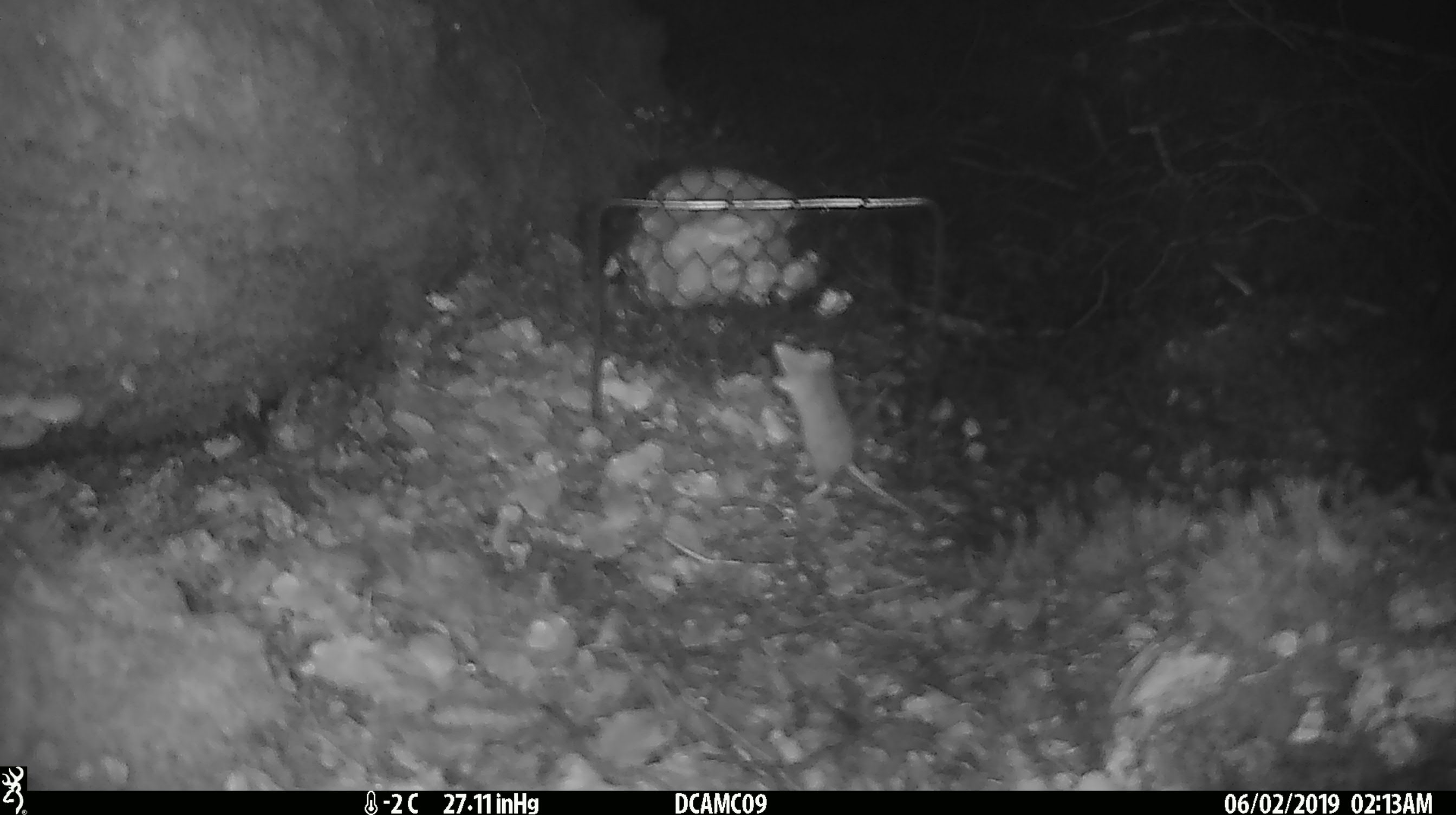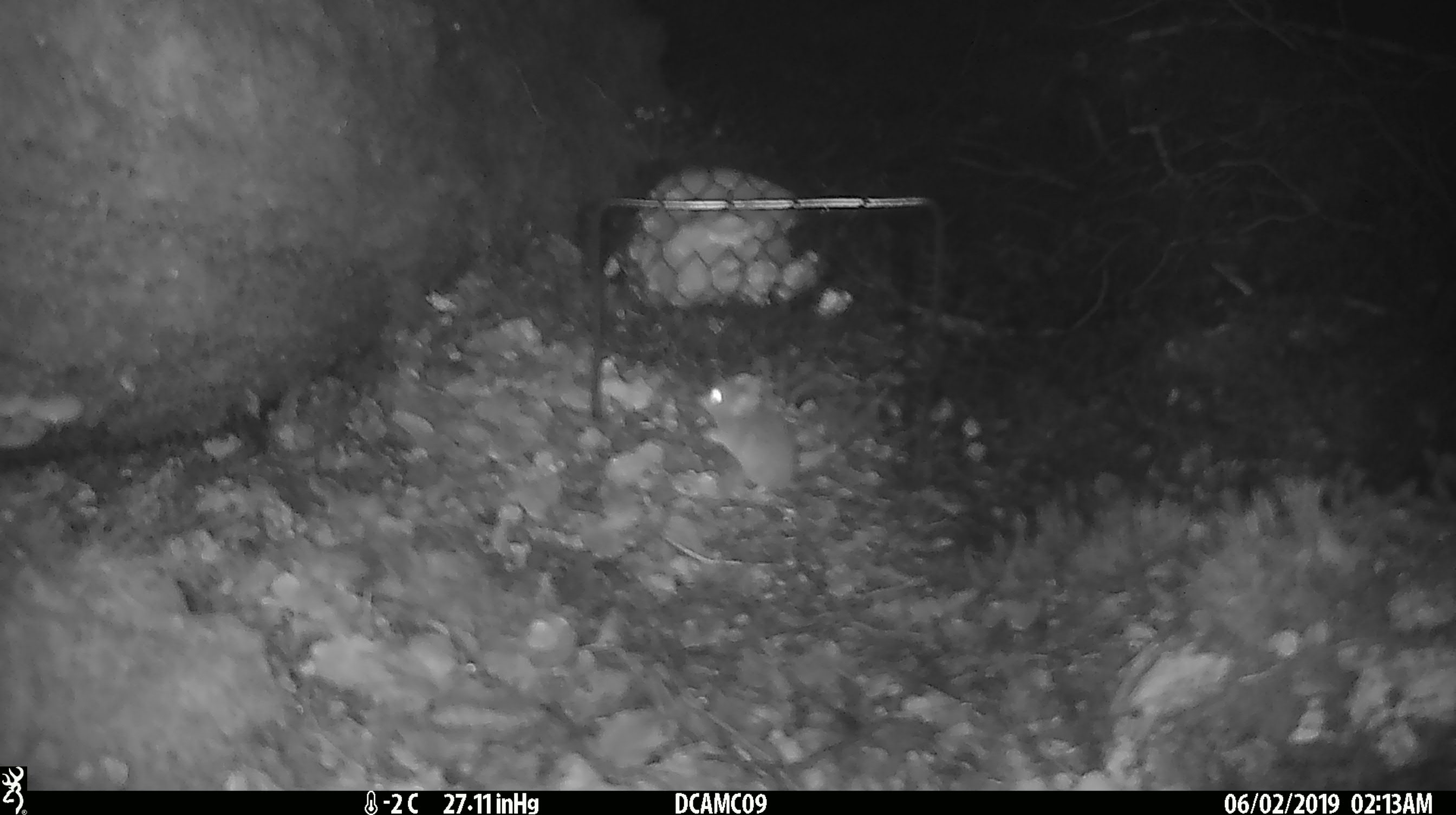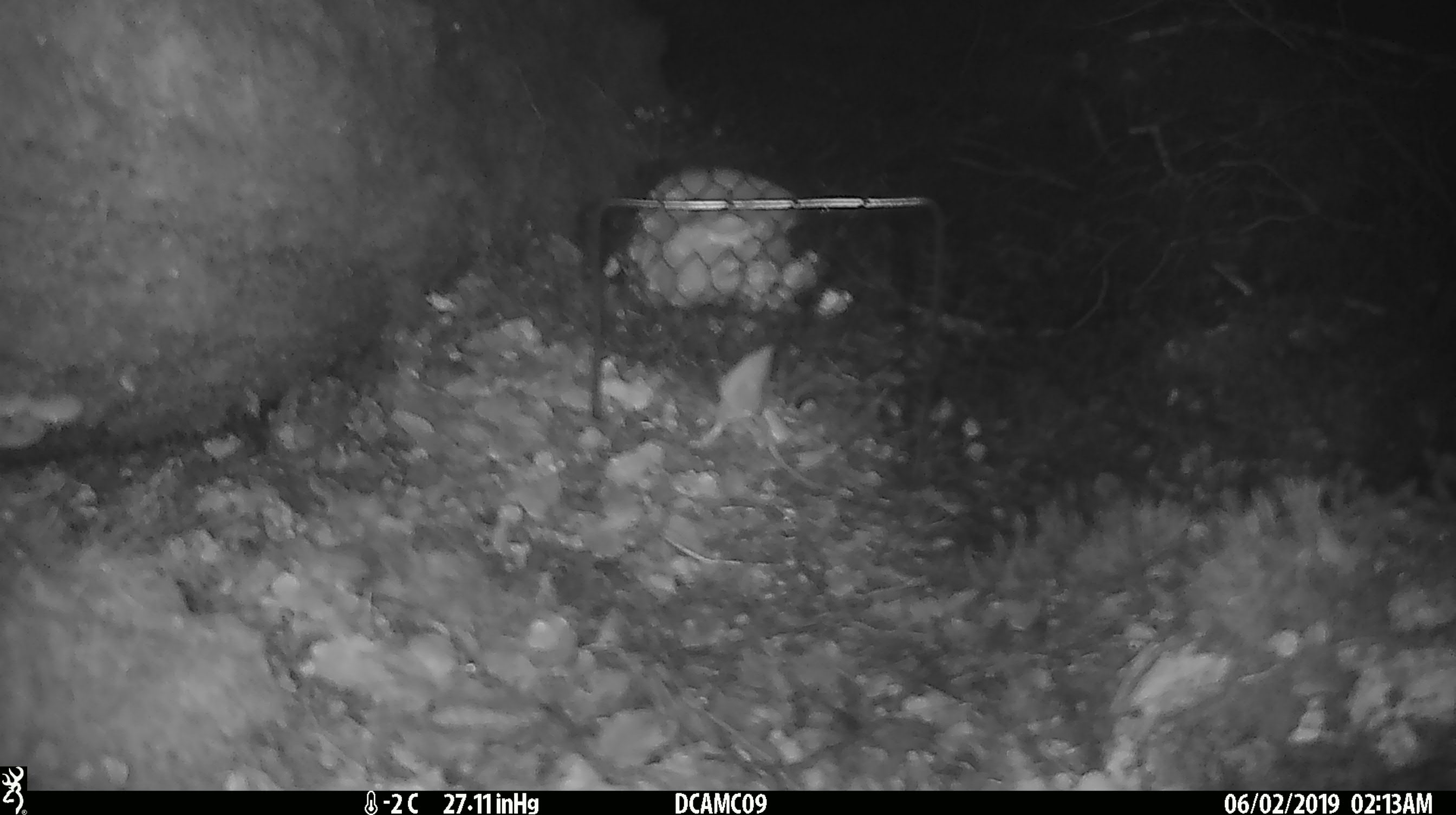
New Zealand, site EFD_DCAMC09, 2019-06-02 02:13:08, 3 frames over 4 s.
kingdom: Animalia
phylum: Chordata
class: Mammalia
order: Rodentia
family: Muridae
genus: Mus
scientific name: Mus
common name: mouse